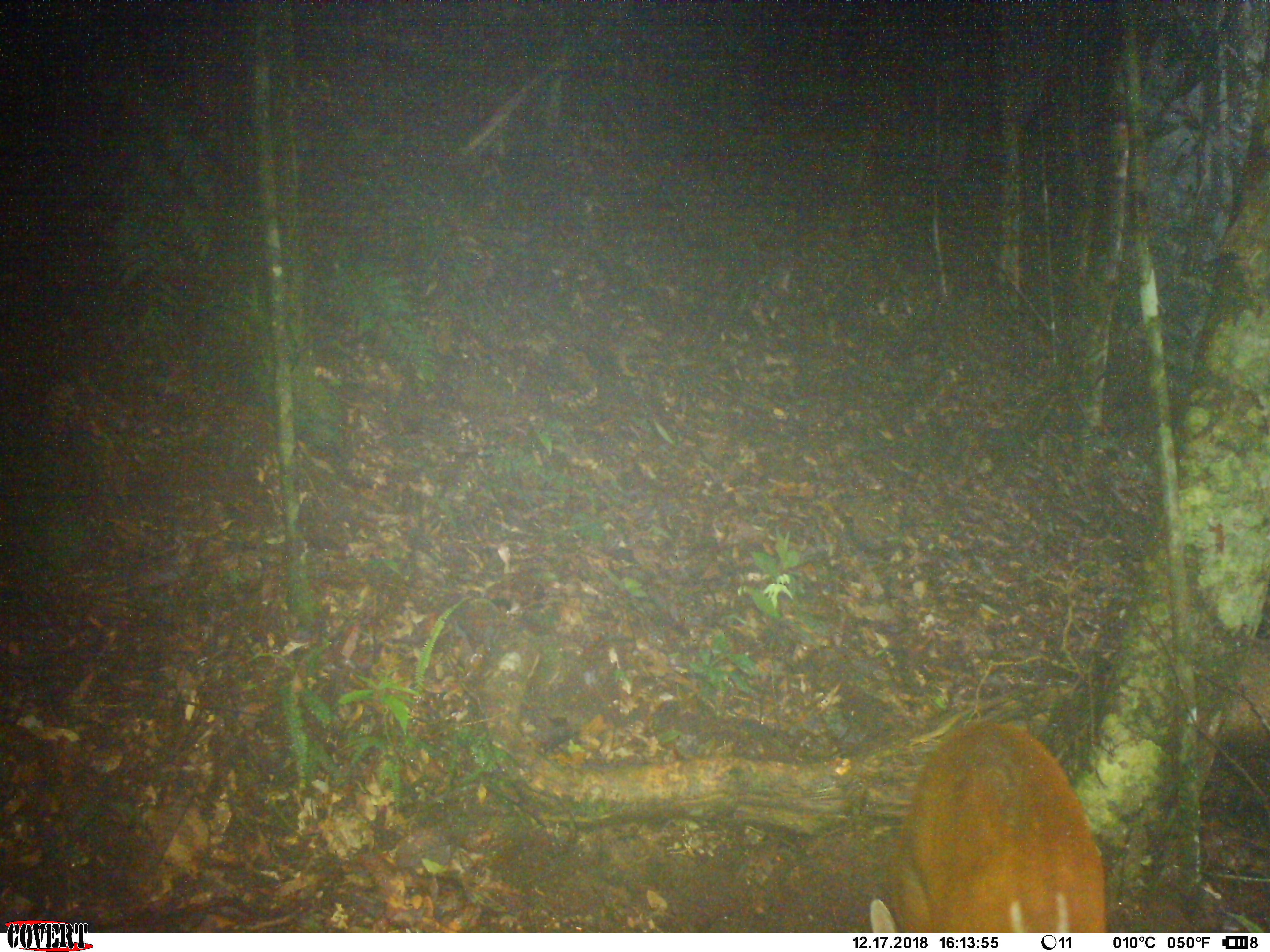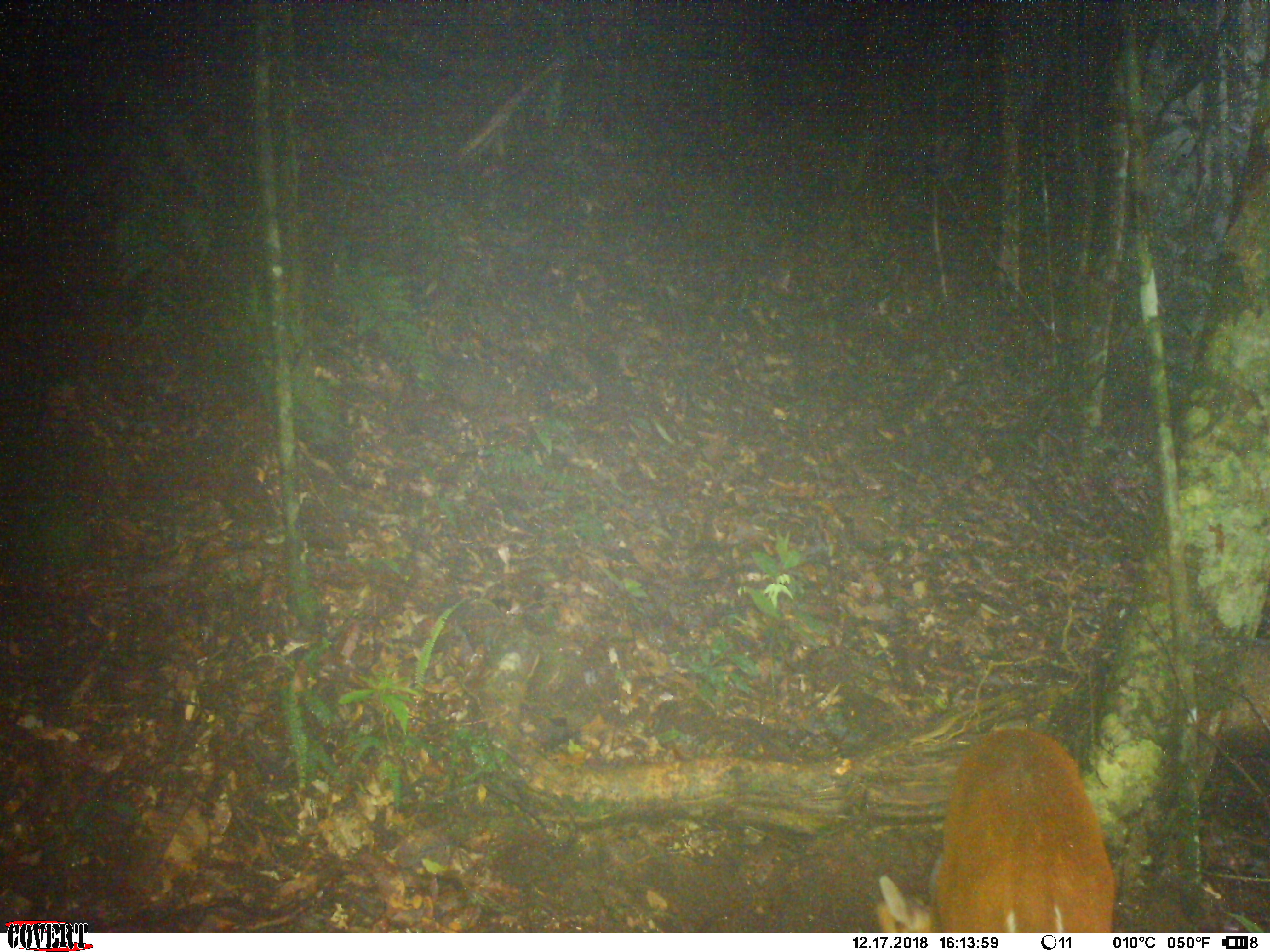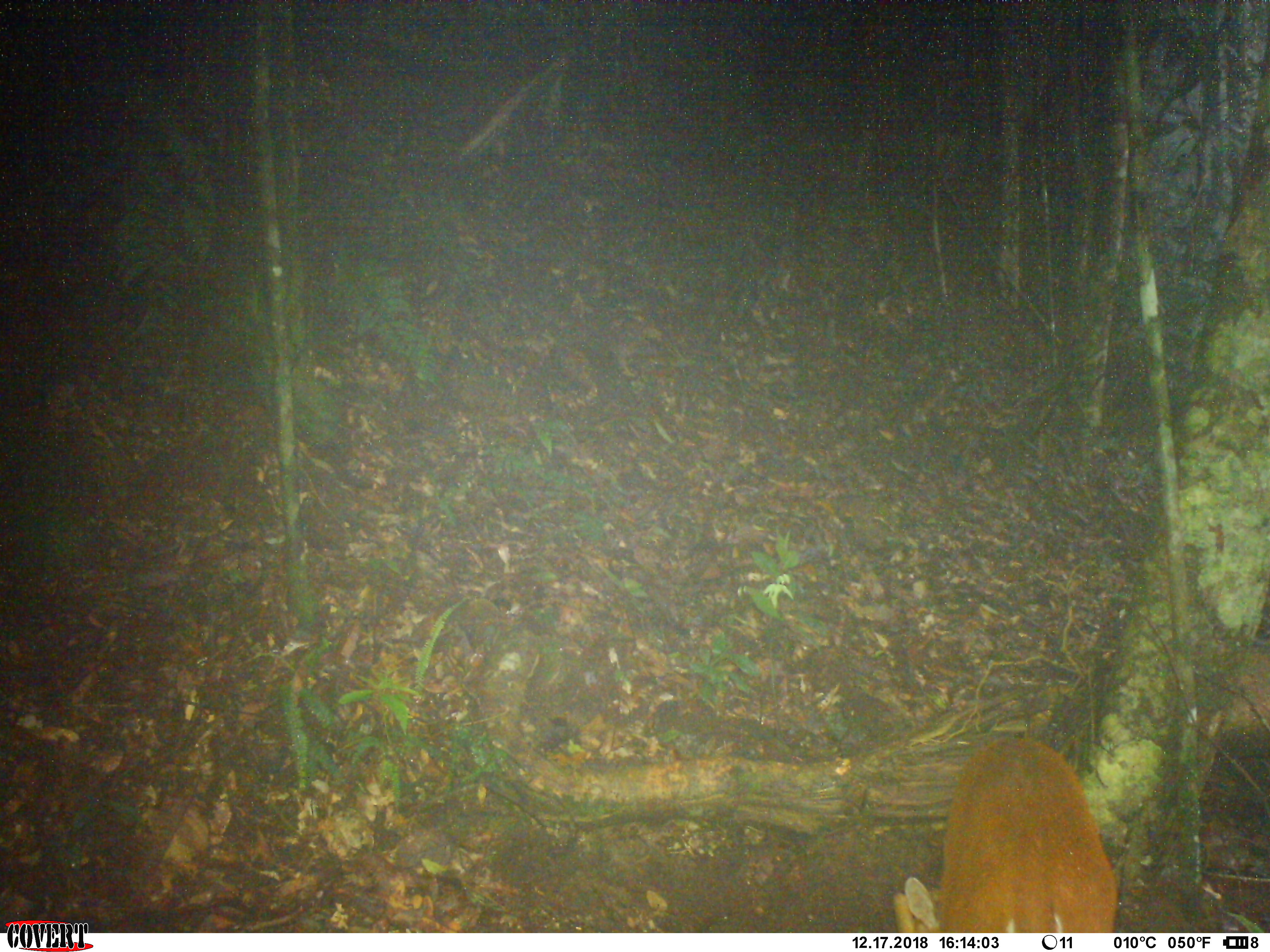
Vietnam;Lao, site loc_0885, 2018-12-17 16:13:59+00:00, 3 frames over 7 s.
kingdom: Animalia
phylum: Chordata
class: Mammalia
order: Artiodactyla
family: Cervidae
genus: Muntiacus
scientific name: Muntiacus muntjak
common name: red muntjac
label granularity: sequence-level